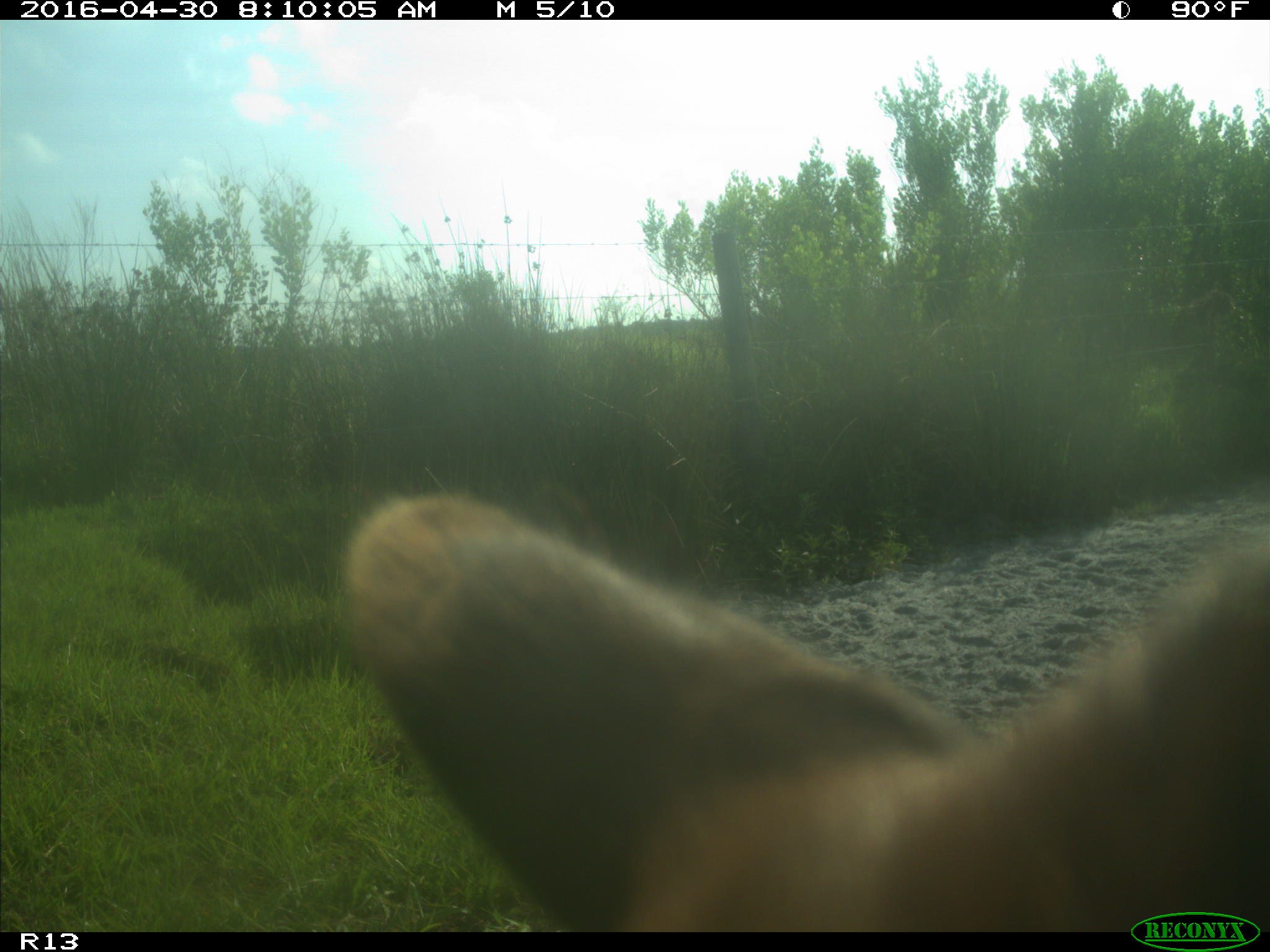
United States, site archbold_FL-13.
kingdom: Animalia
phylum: Chordata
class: Mammalia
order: Artiodactyla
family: Bovidae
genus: Bos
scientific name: Bos taurus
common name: domestic cow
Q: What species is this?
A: Bos taurus (domestic cow).